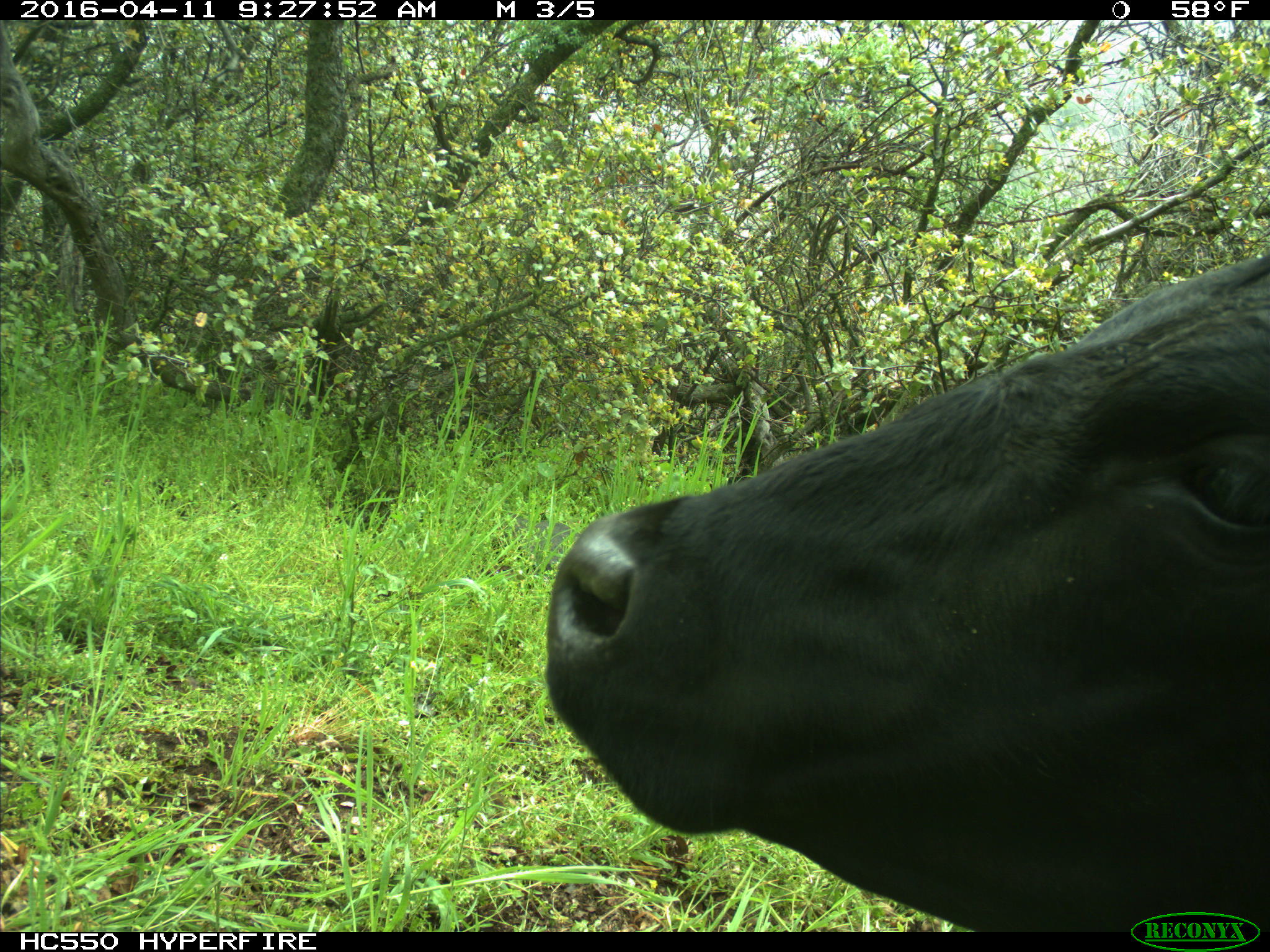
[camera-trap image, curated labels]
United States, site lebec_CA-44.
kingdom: Animalia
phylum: Chordata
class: Mammalia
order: Artiodactyla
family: Bovidae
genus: Bos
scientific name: Bos taurus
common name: domestic cow